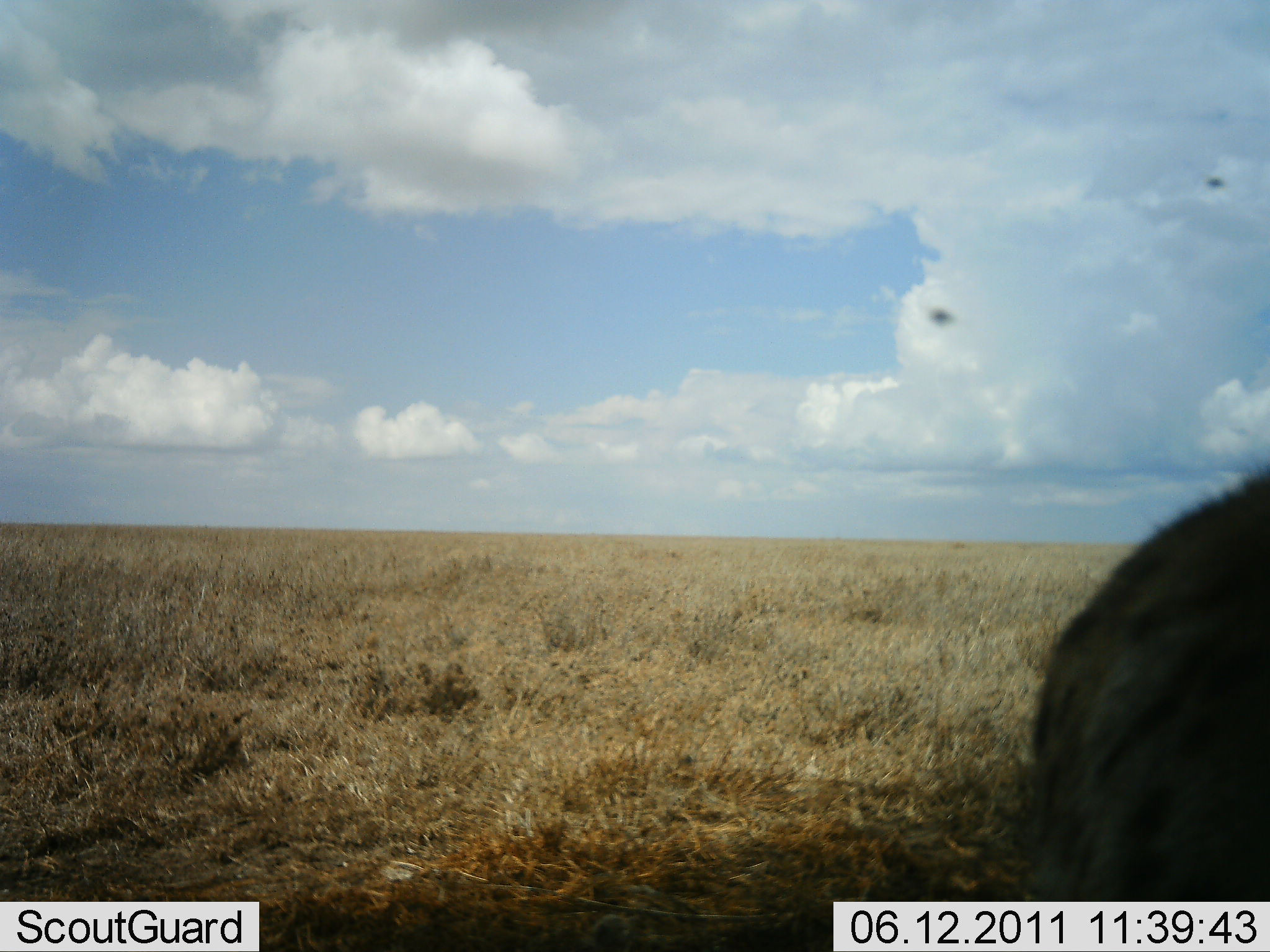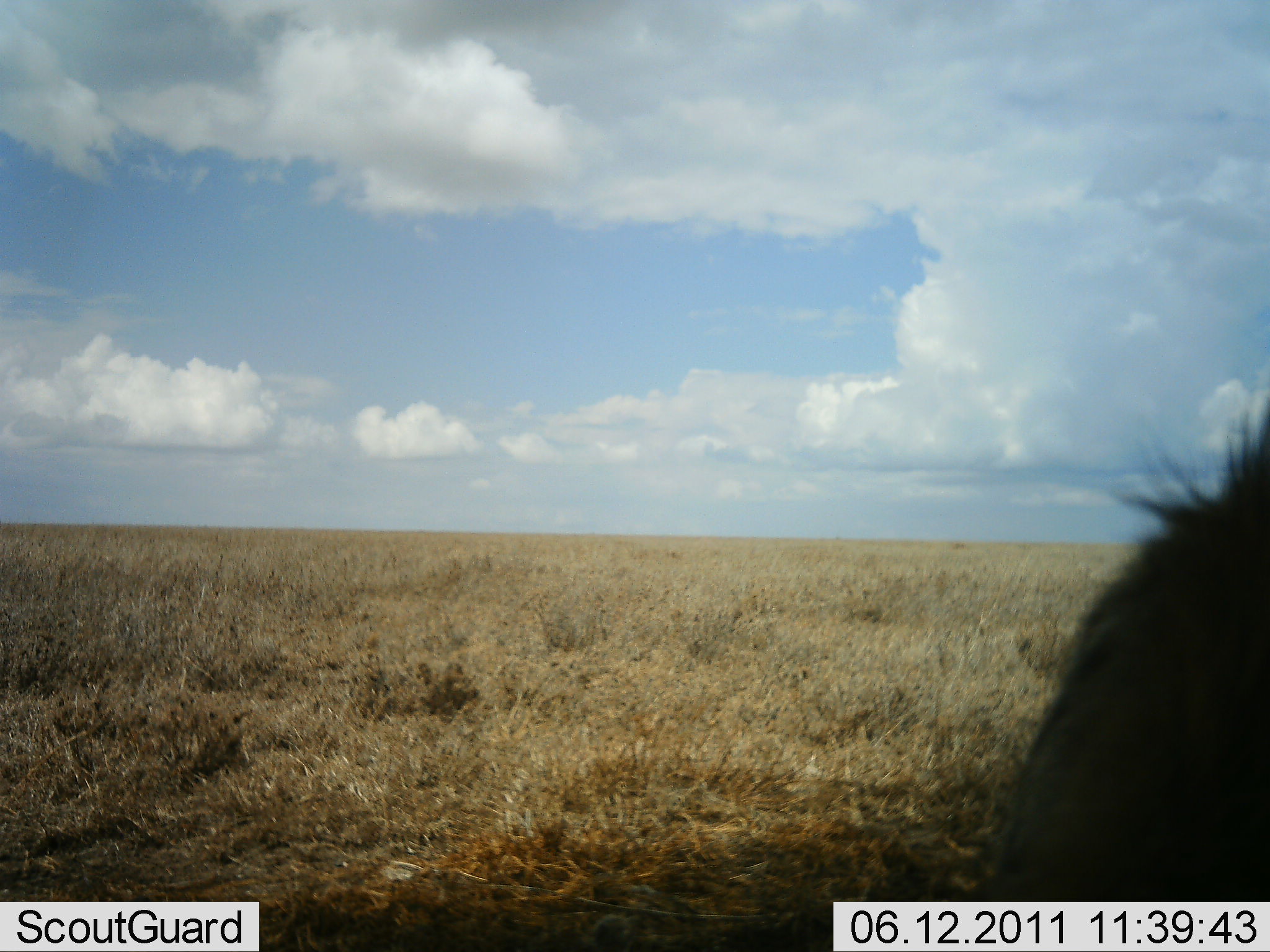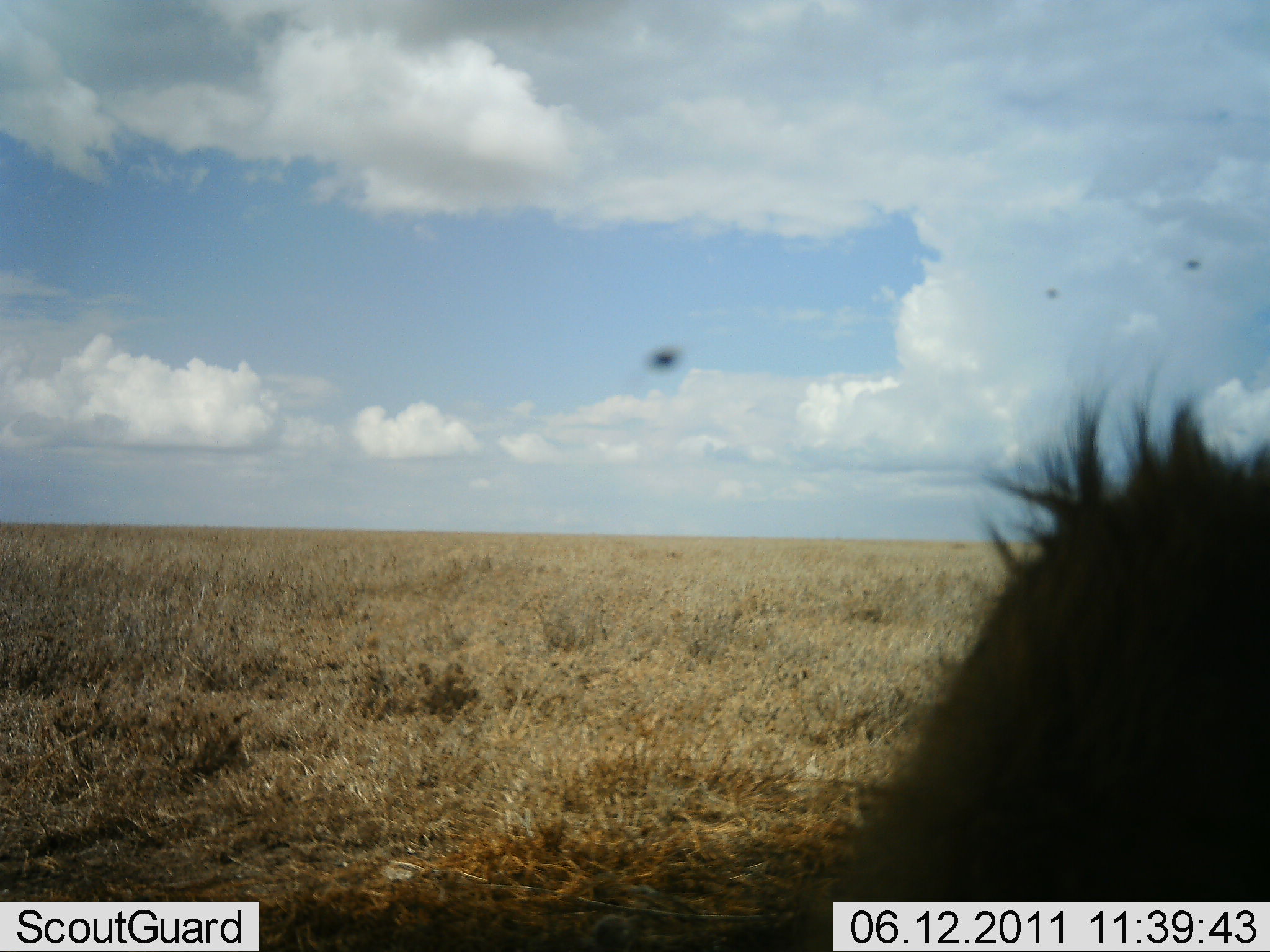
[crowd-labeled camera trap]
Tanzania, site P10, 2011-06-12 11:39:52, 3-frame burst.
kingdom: Animalia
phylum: Chordata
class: Mammalia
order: Carnivora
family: Hyaenidae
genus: Crocuta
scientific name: Crocuta crocuta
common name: spotted hyena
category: hyenaspotted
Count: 1.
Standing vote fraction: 38%.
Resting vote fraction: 15%.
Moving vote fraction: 38%.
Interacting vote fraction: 0%.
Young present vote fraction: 0%.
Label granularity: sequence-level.